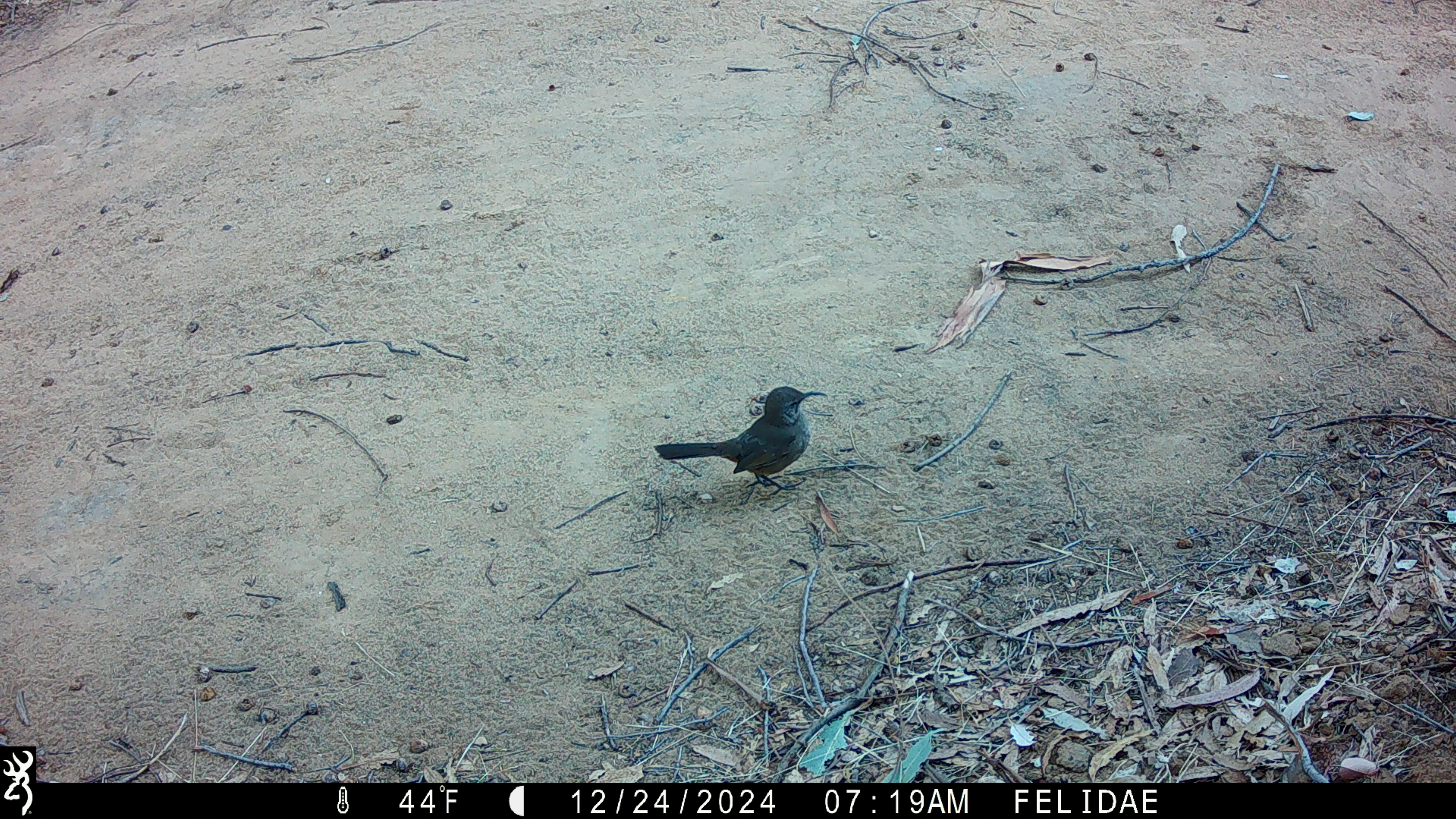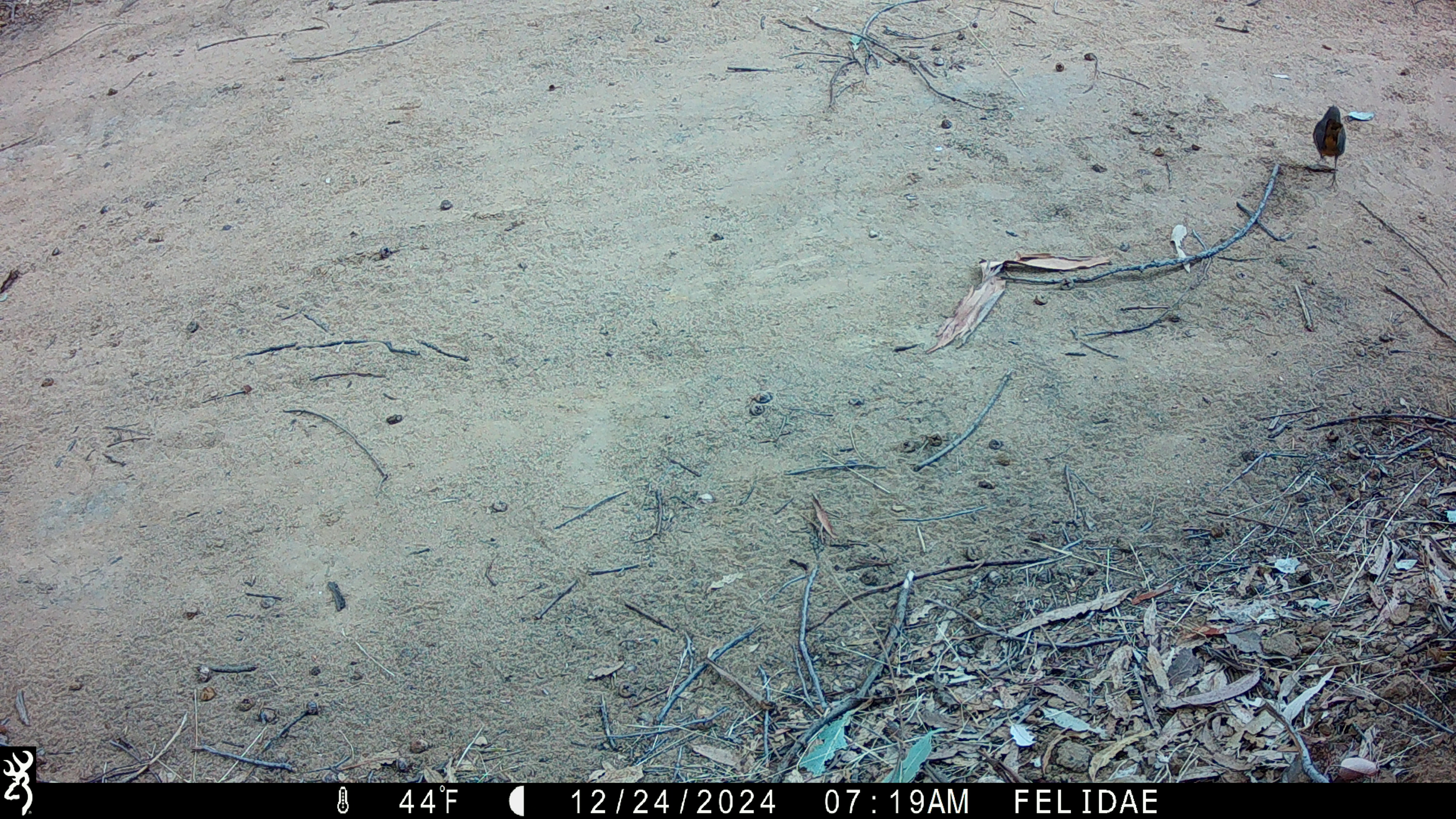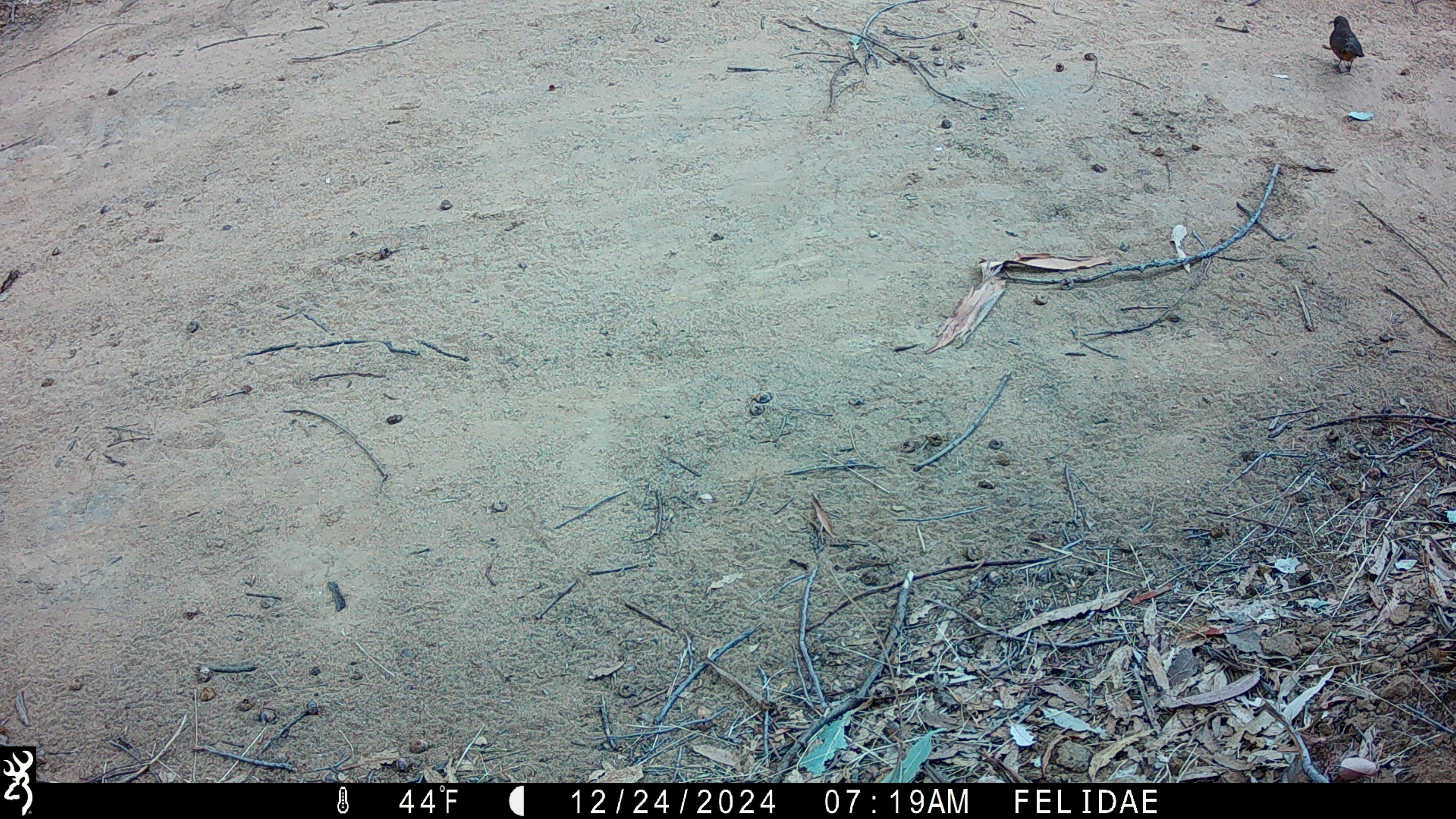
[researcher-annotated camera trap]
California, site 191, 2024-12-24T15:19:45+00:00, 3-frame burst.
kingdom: Animalia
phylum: Chordata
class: Aves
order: Passeriformes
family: Mimidae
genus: Toxostoma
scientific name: Toxostoma redivivum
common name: california thrasher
California thrasher (Toxostoma redivivum).